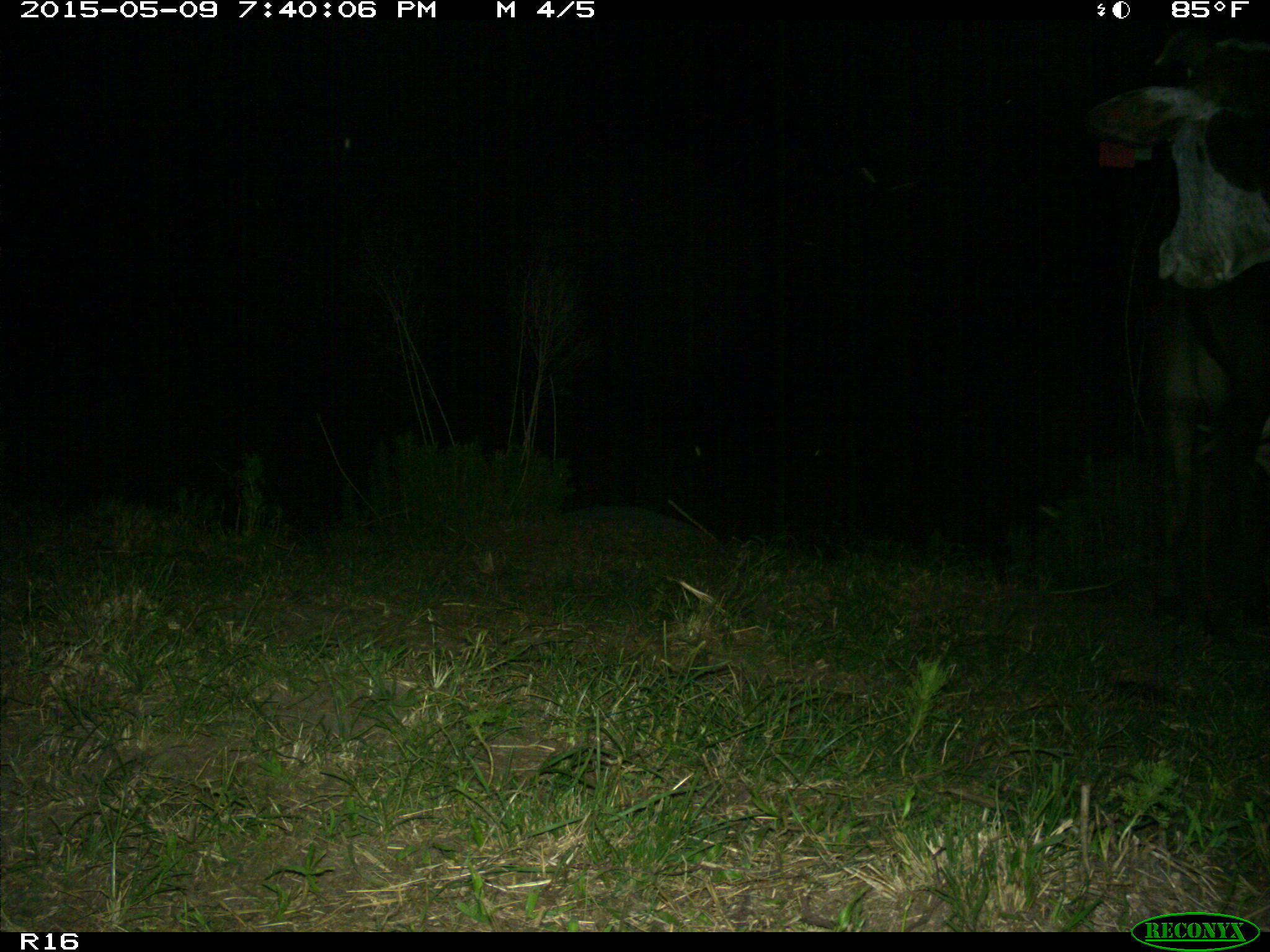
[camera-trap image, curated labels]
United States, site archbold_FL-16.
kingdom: Animalia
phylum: Chordata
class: Mammalia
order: Artiodactyla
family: Bovidae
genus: Bos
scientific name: Bos taurus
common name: domestic cow